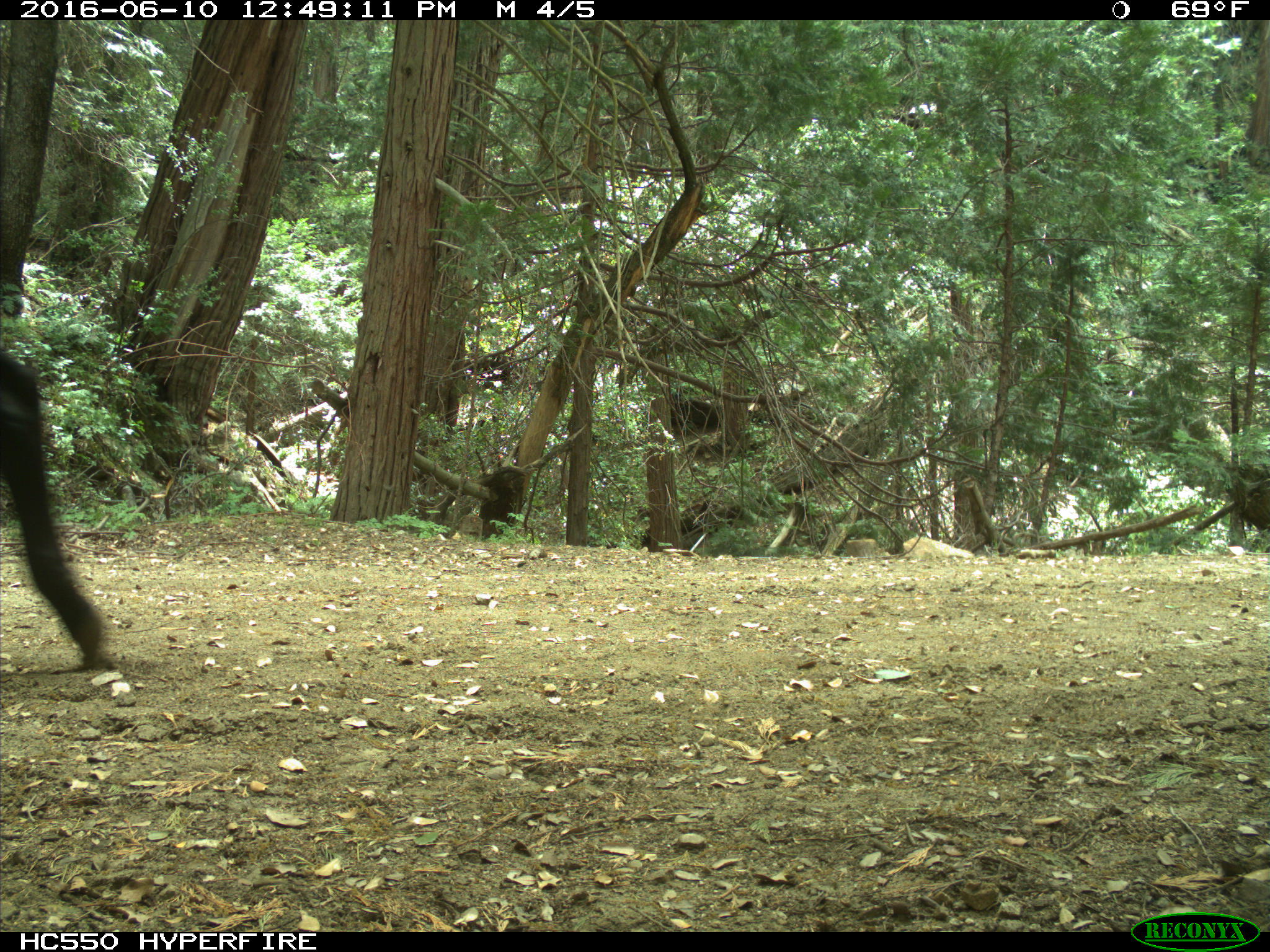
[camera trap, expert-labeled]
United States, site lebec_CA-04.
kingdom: Animalia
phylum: Chordata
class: Mammalia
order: Artiodactyla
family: Bovidae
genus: Bos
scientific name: Bos taurus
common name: domestic cow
Bos taurus (domestic cow).